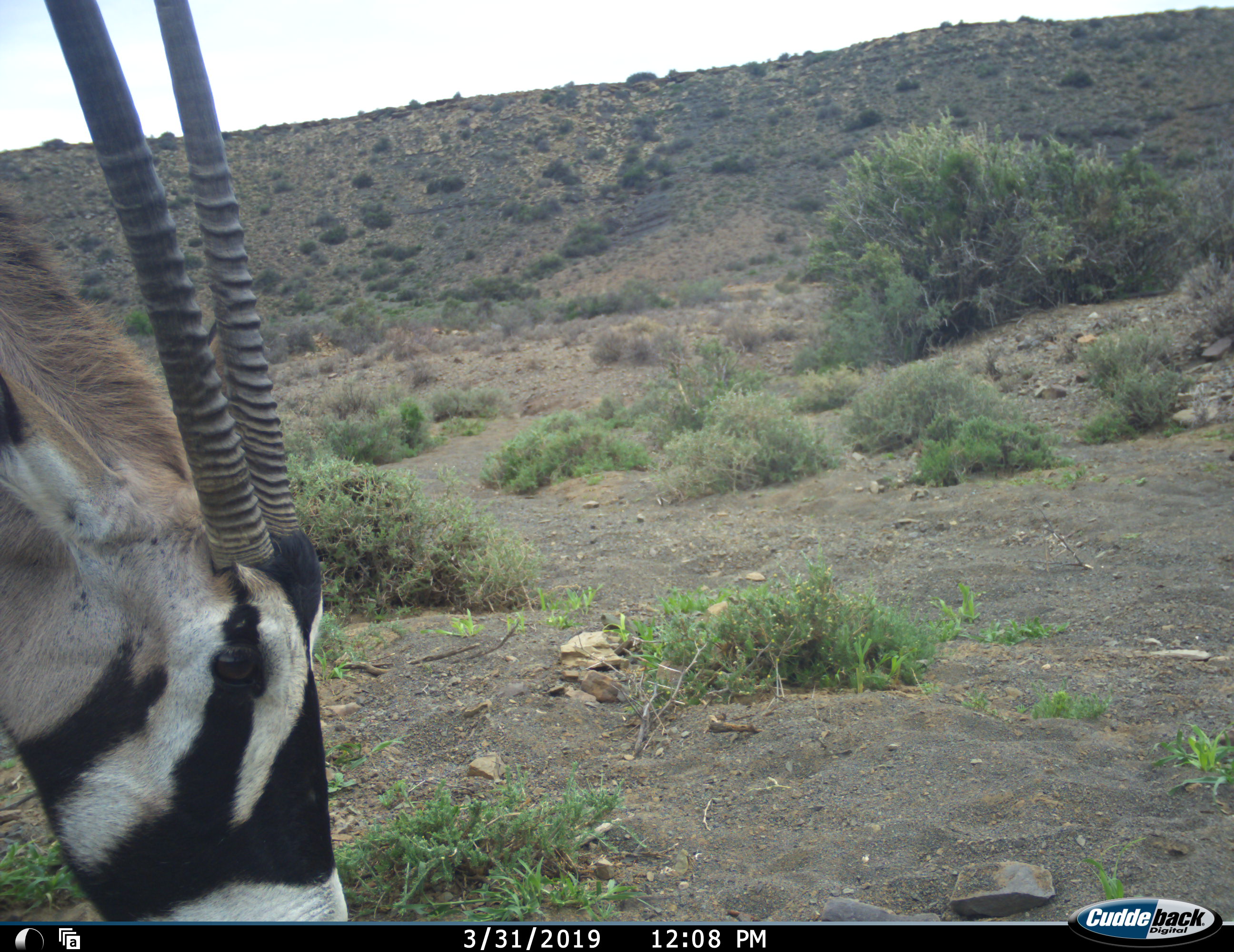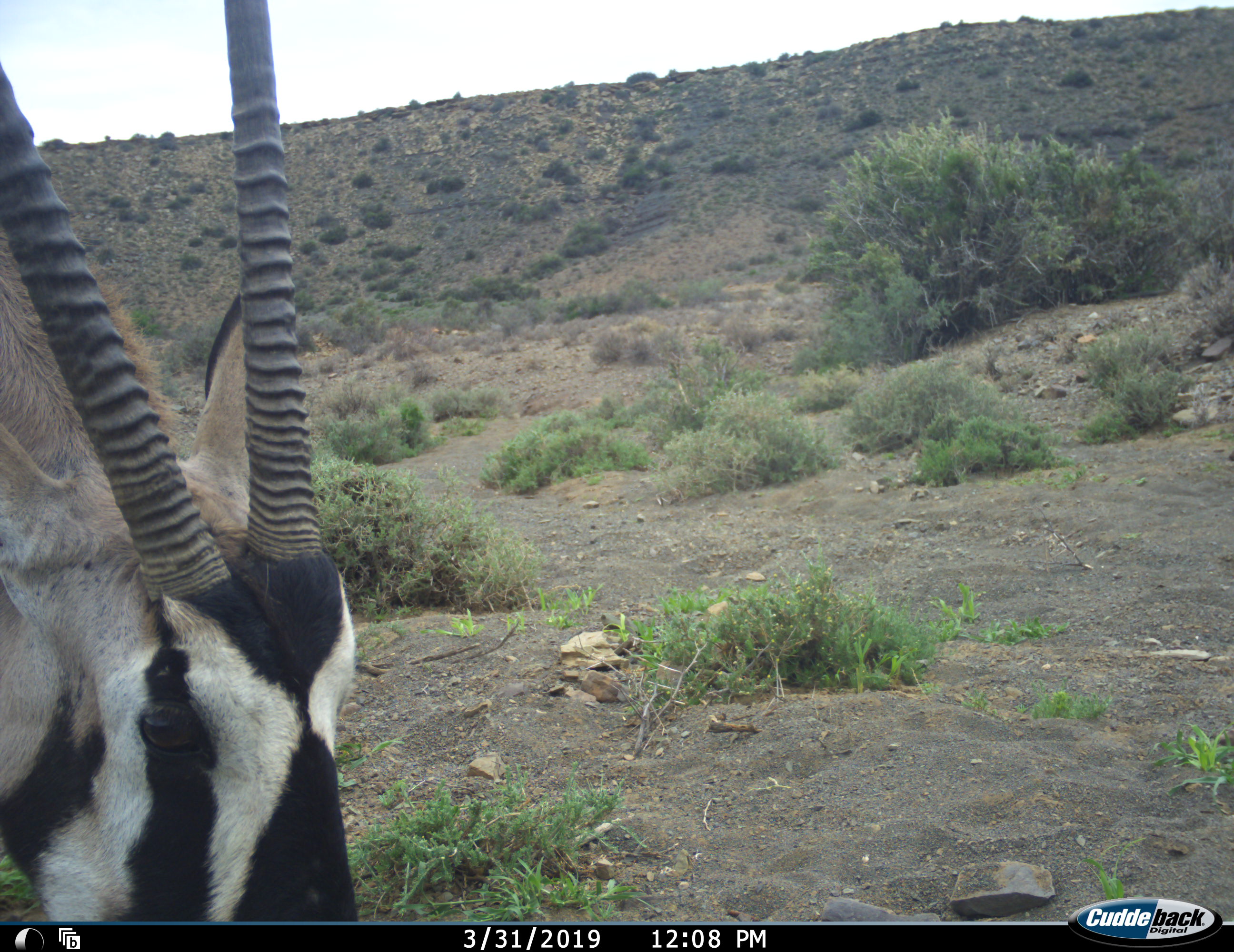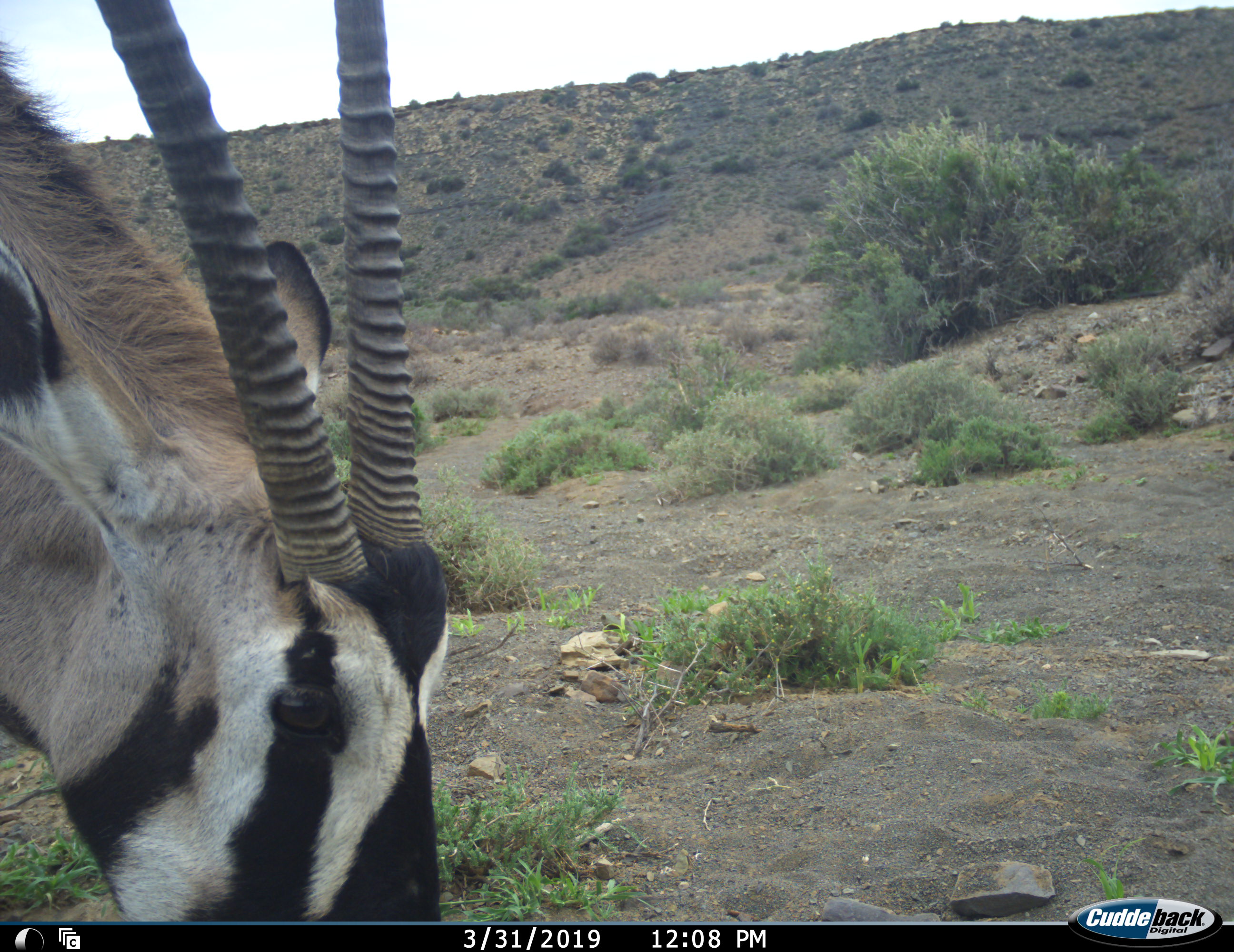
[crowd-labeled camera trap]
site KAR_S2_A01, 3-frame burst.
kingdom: Animalia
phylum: Chordata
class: Mammalia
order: Artiodactyla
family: Bovidae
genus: Oryx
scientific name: Oryx gazella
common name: gemsbok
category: oryx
Oryx (gemsbok) (Oryx gazella), count 1. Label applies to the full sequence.